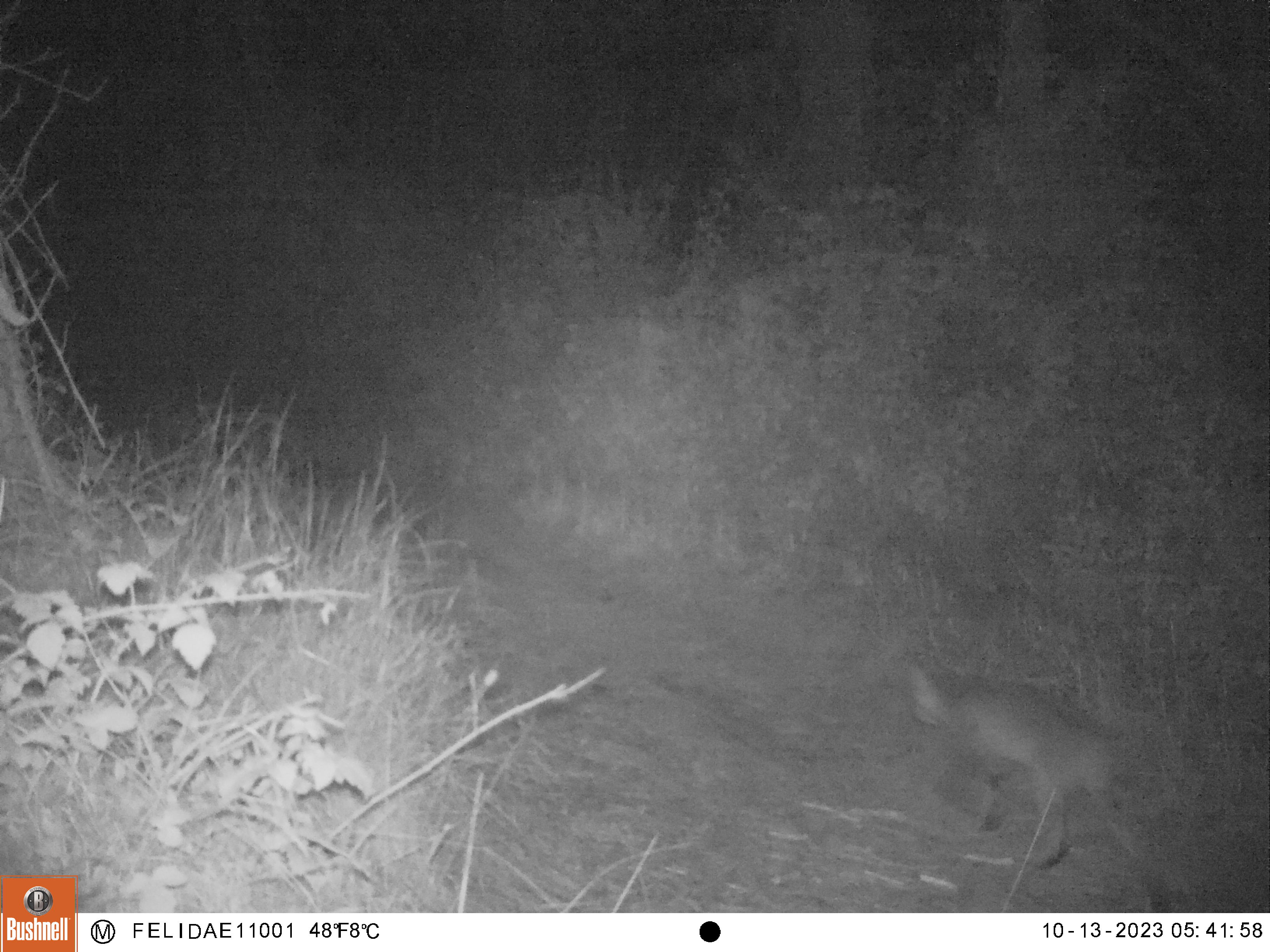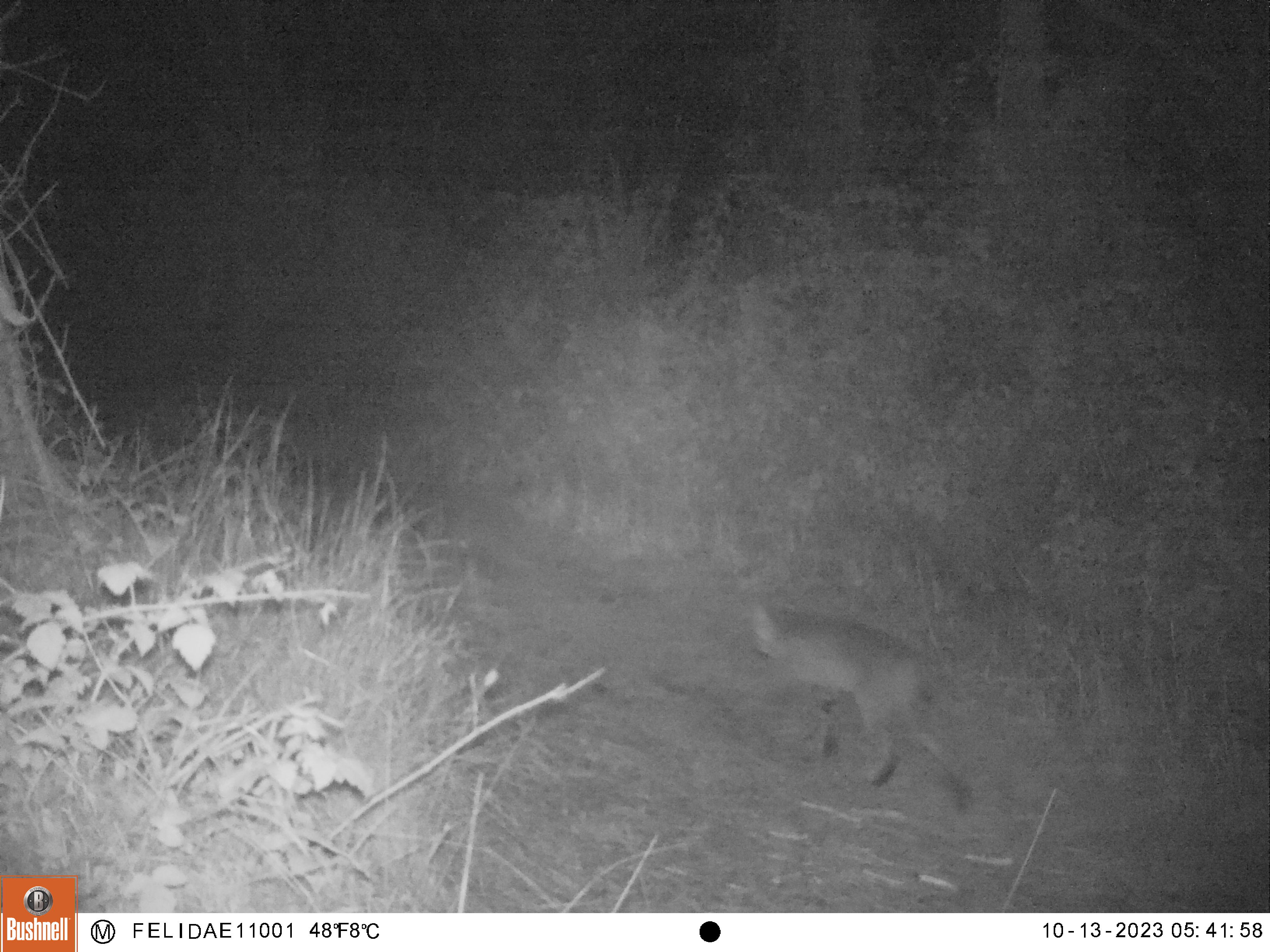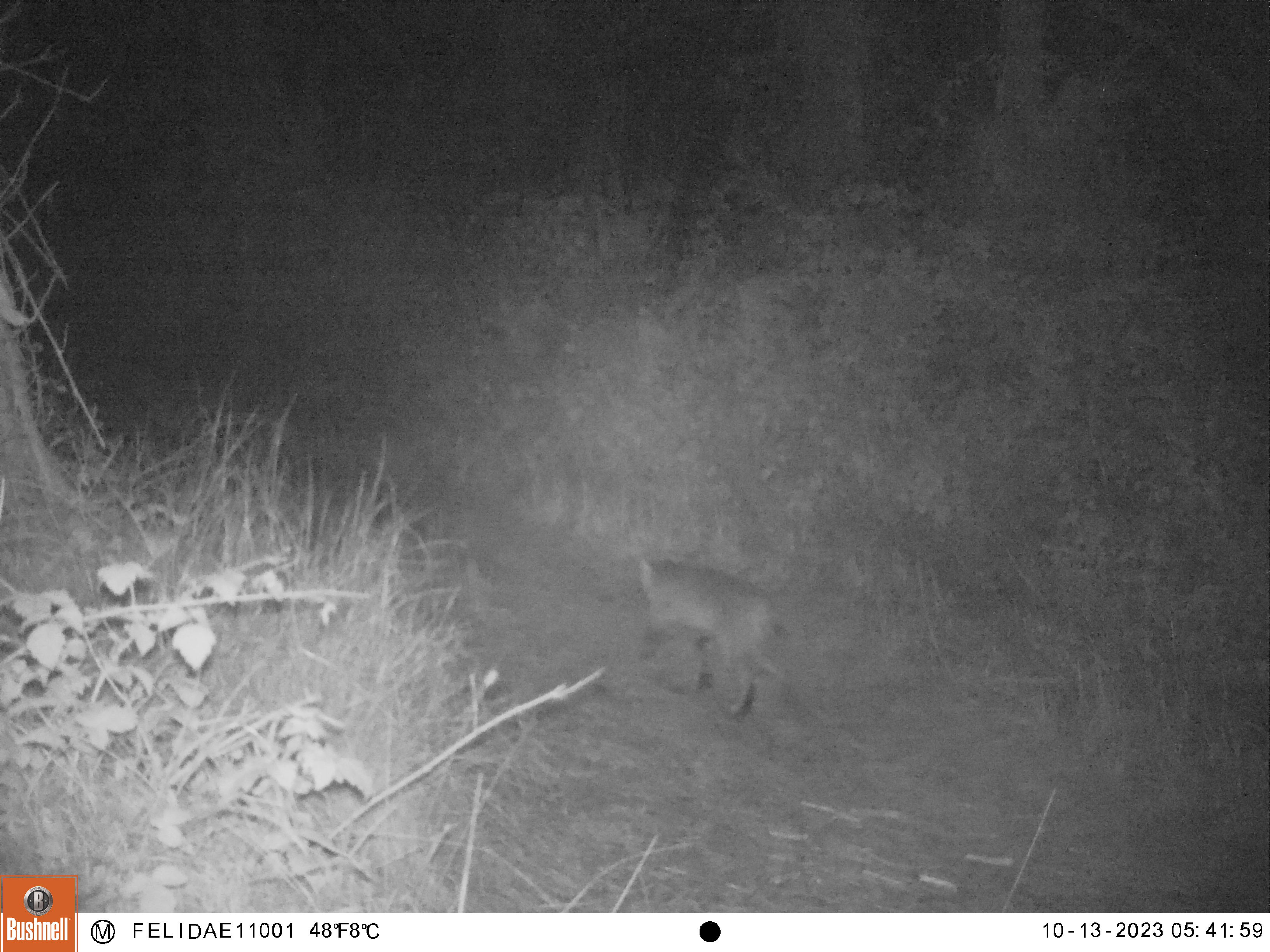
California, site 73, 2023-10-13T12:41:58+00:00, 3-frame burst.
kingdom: Animalia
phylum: Chordata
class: Mammalia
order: Carnivora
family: Felidae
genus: Lynx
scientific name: Lynx rufus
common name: bobcat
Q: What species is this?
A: Bobcat (Lynx rufus).